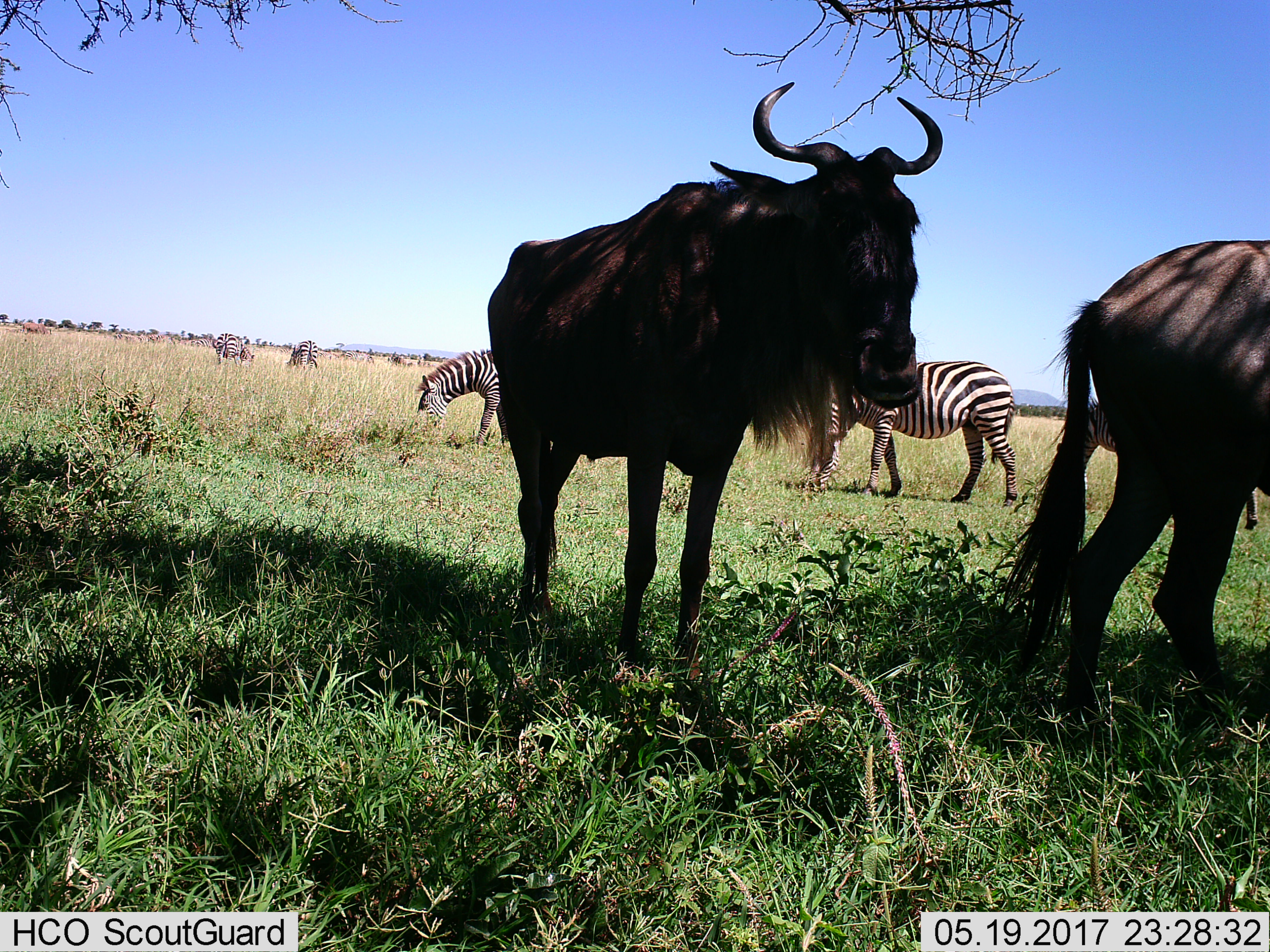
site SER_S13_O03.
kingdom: Animalia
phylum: Chordata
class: Mammalia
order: Artiodactyla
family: Bovidae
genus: Connochaetes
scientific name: Connochaetes taurinus taurinus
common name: blue wildebeest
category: wildebeestblue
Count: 2.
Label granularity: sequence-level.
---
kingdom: Animalia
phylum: Chordata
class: Mammalia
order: Perissodactyla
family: Equidae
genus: Equus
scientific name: Equus quagga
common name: plains zebra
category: zebraplains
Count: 4.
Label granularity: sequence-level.